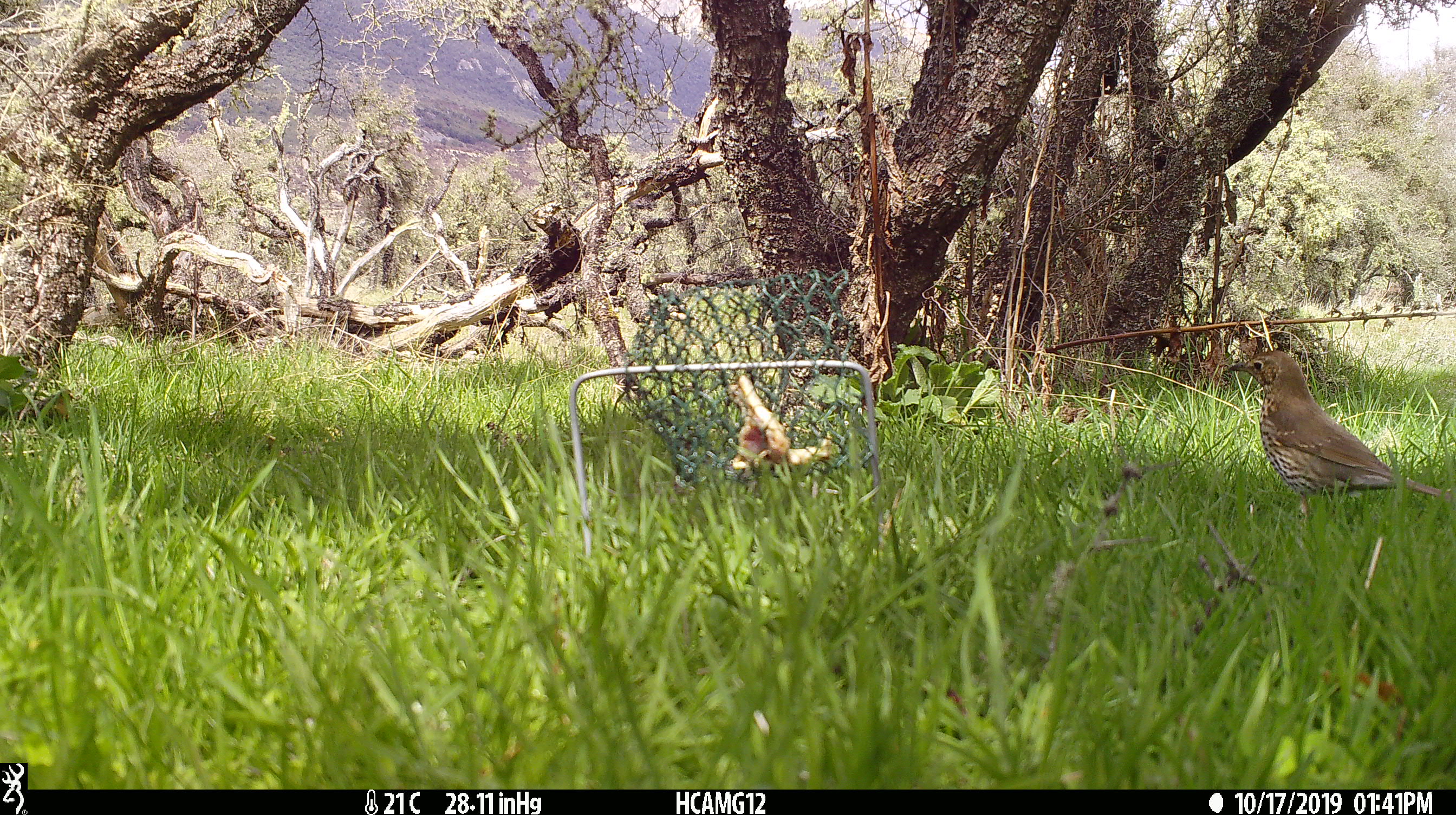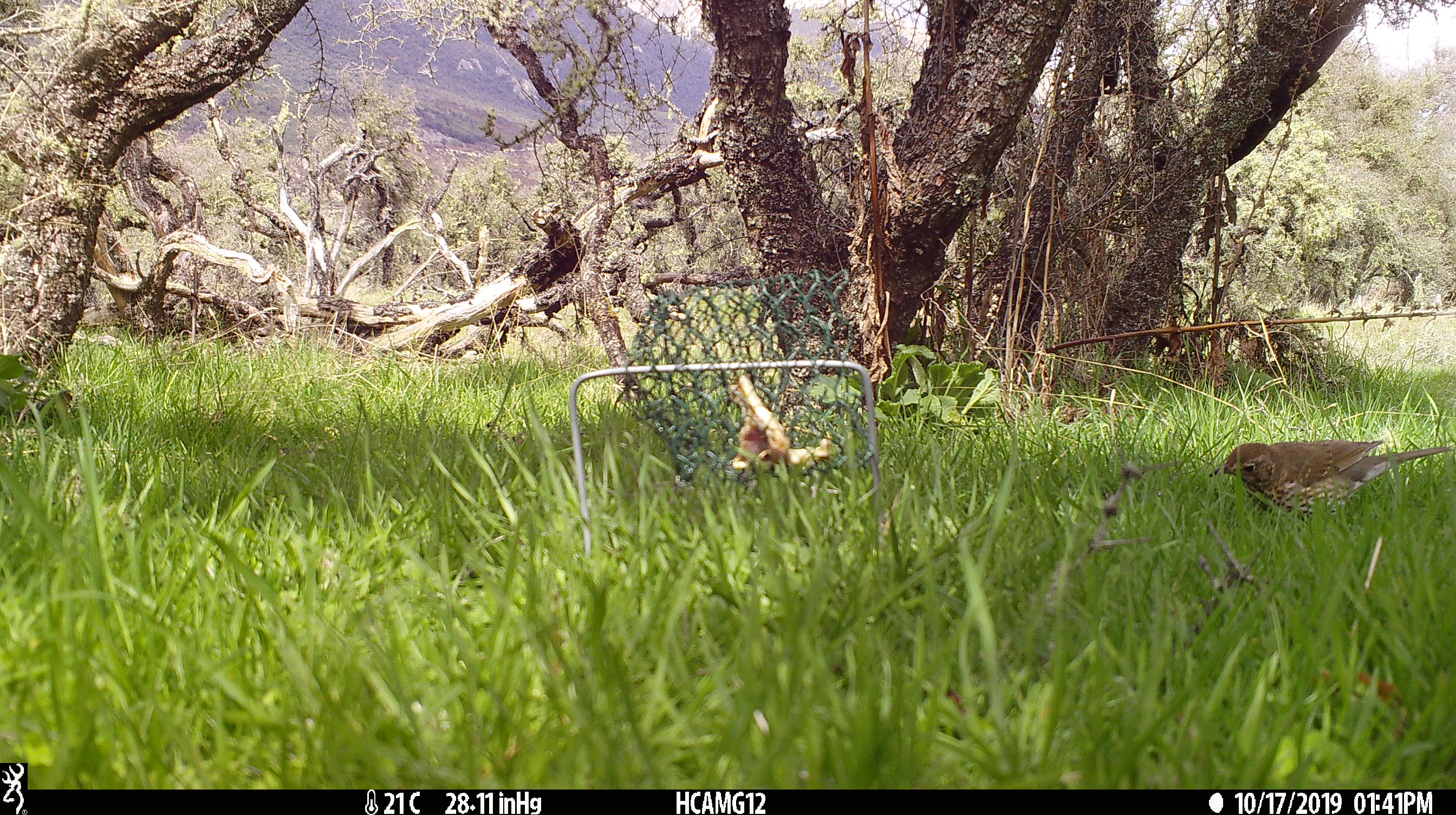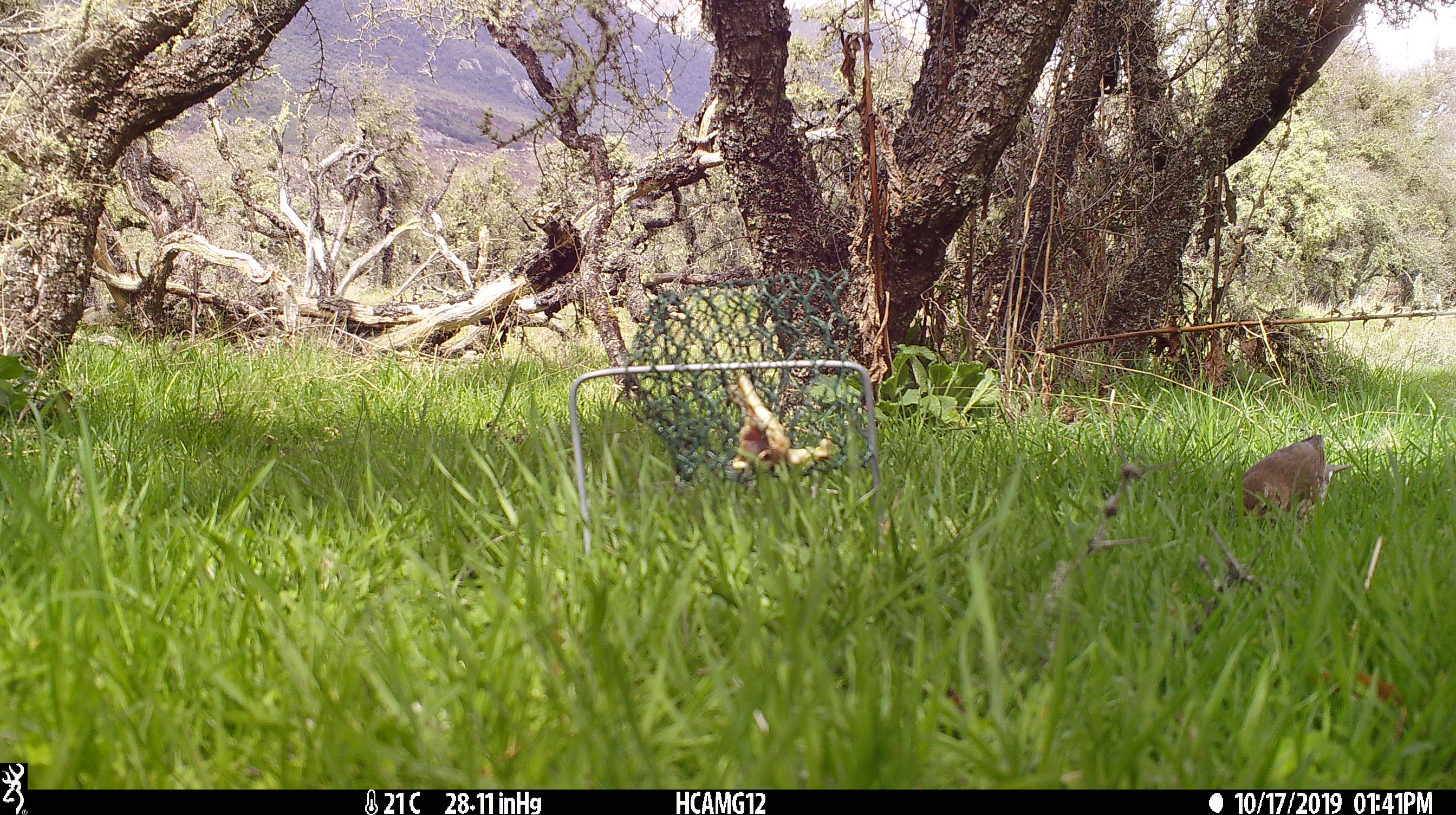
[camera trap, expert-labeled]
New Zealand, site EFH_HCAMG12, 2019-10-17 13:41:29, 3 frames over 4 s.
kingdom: Animalia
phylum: Chordata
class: Aves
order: Passeriformes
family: Turdidae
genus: Turdus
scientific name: Turdus philomelos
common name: song thrush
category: thrush